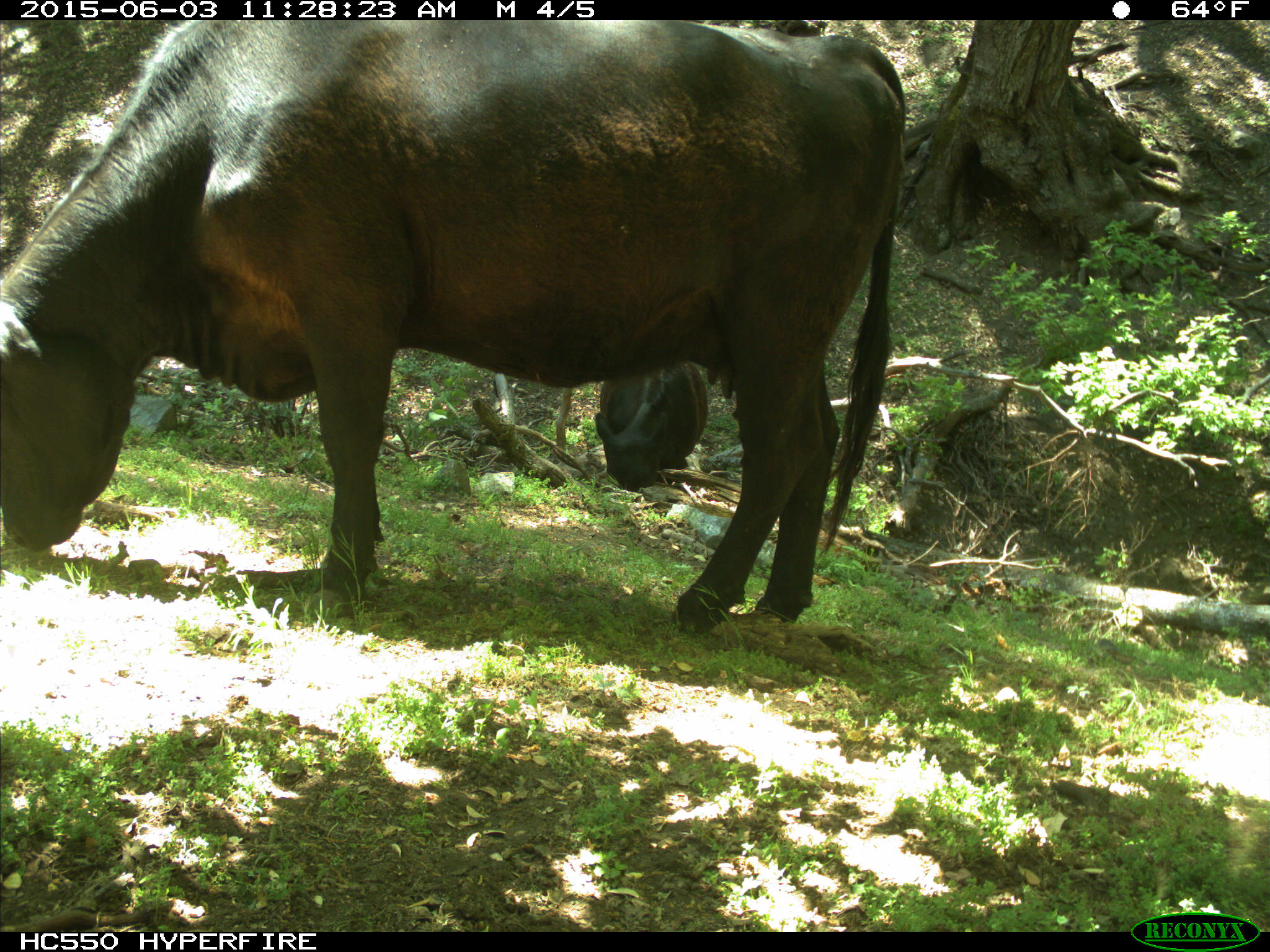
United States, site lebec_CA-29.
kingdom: Animalia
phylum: Chordata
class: Mammalia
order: Artiodactyla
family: Bovidae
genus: Bos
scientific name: Bos taurus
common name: domestic cow